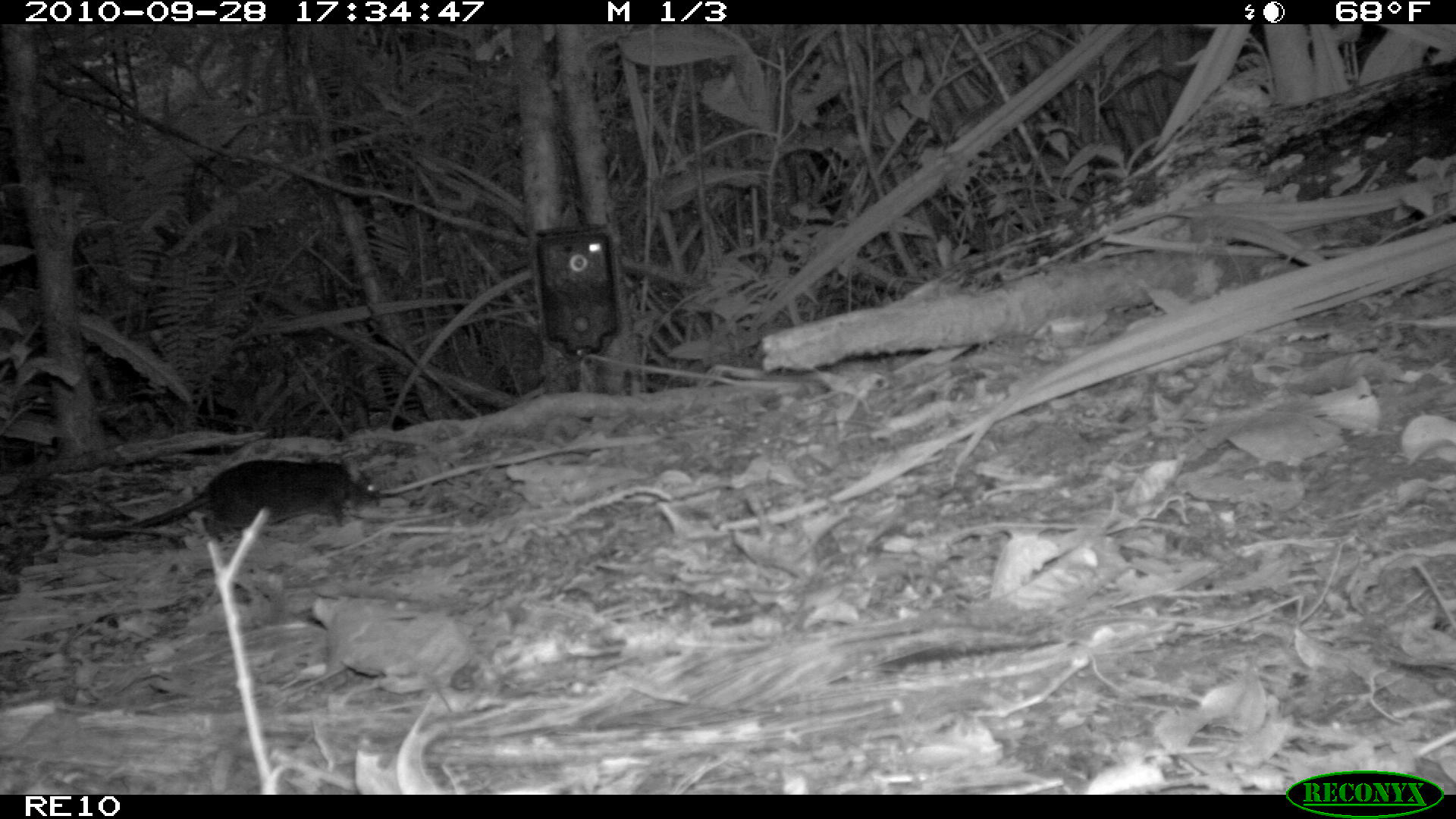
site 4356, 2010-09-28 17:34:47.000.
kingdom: Animalia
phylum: Chordata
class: Mammalia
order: Rodentia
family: Muridae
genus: Rattus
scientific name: Rattus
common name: rodent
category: unknown rat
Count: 1.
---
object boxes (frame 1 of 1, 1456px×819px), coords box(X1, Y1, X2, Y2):
unknown rat: box(68, 456, 383, 540)